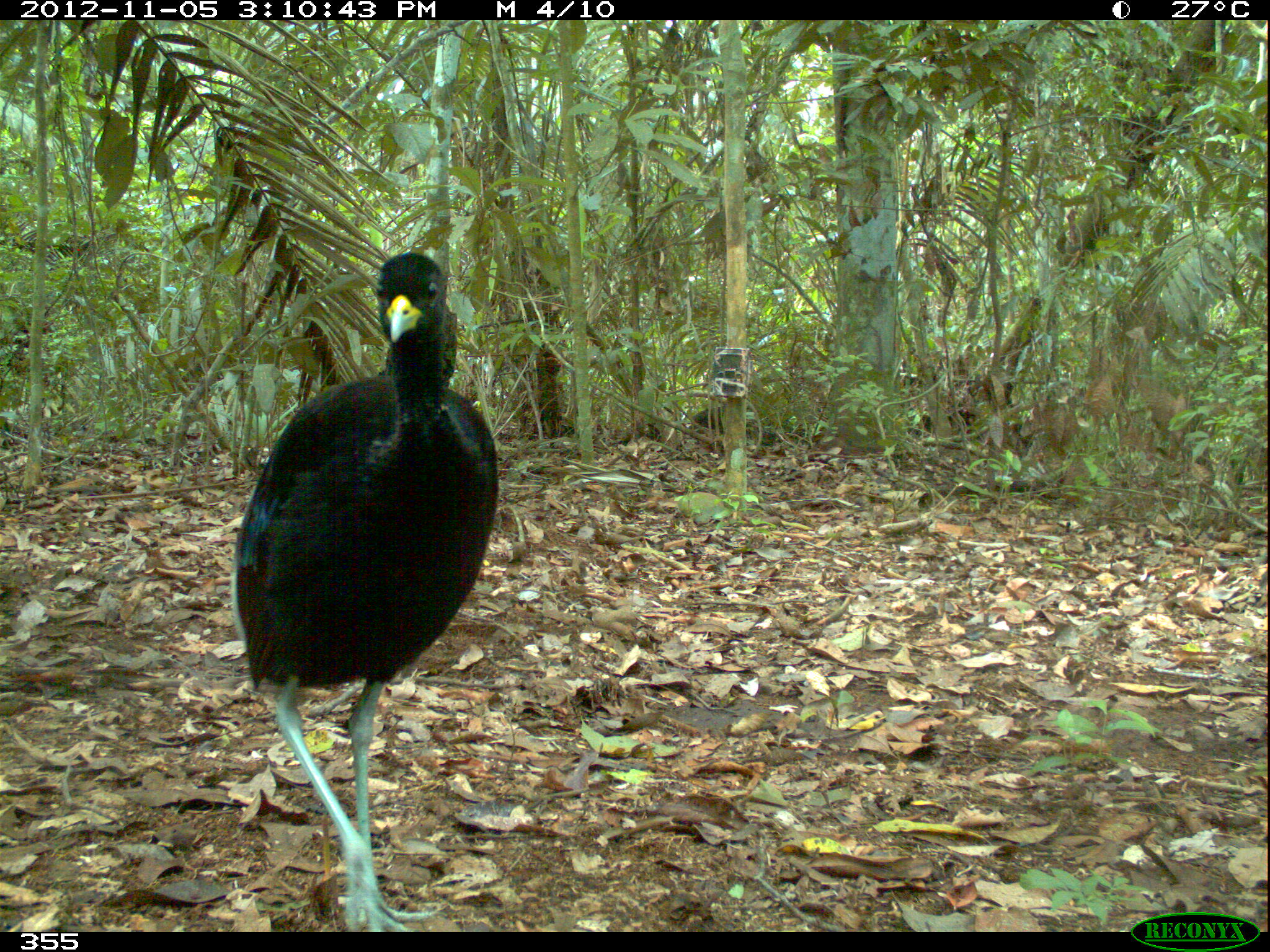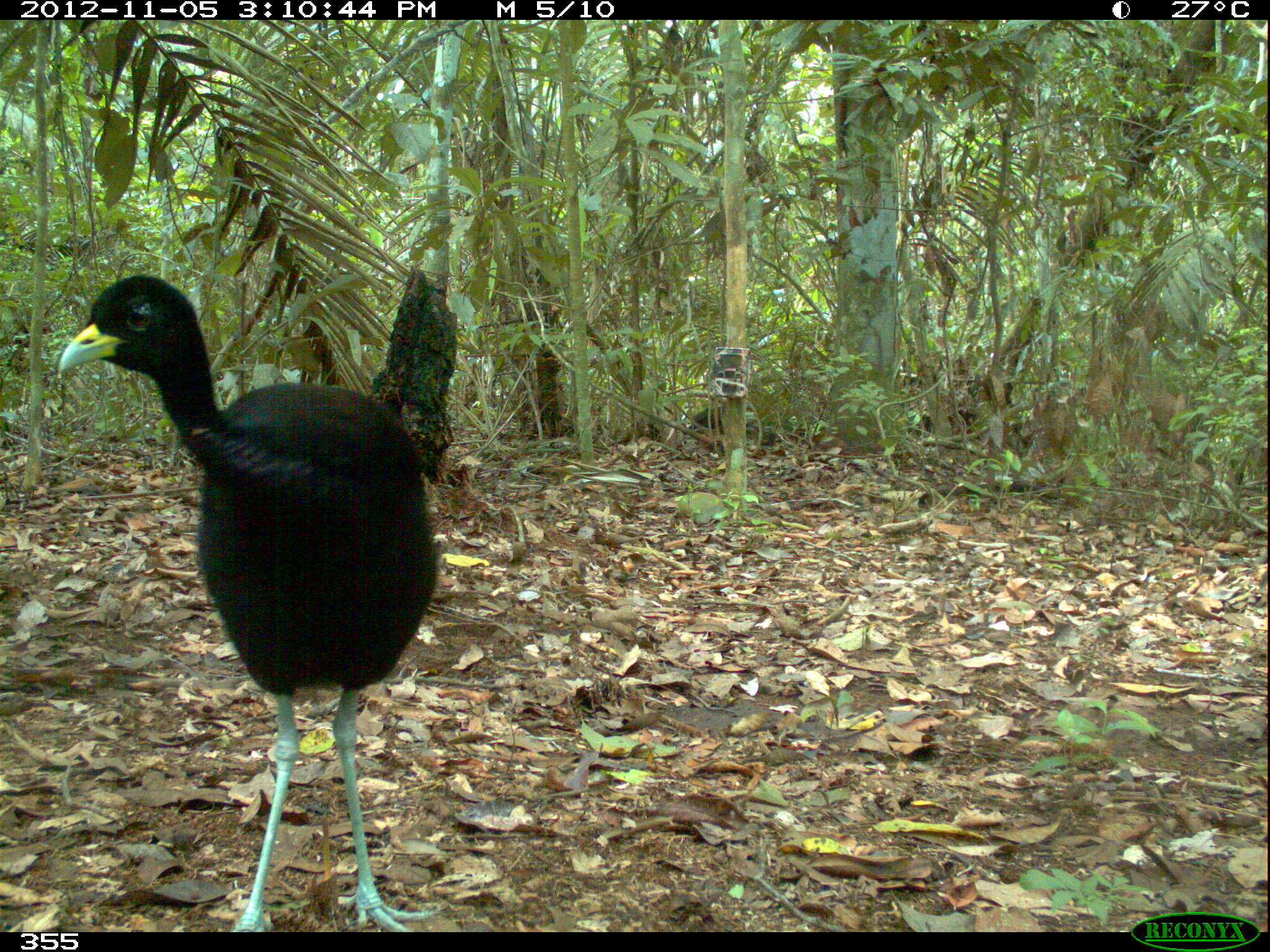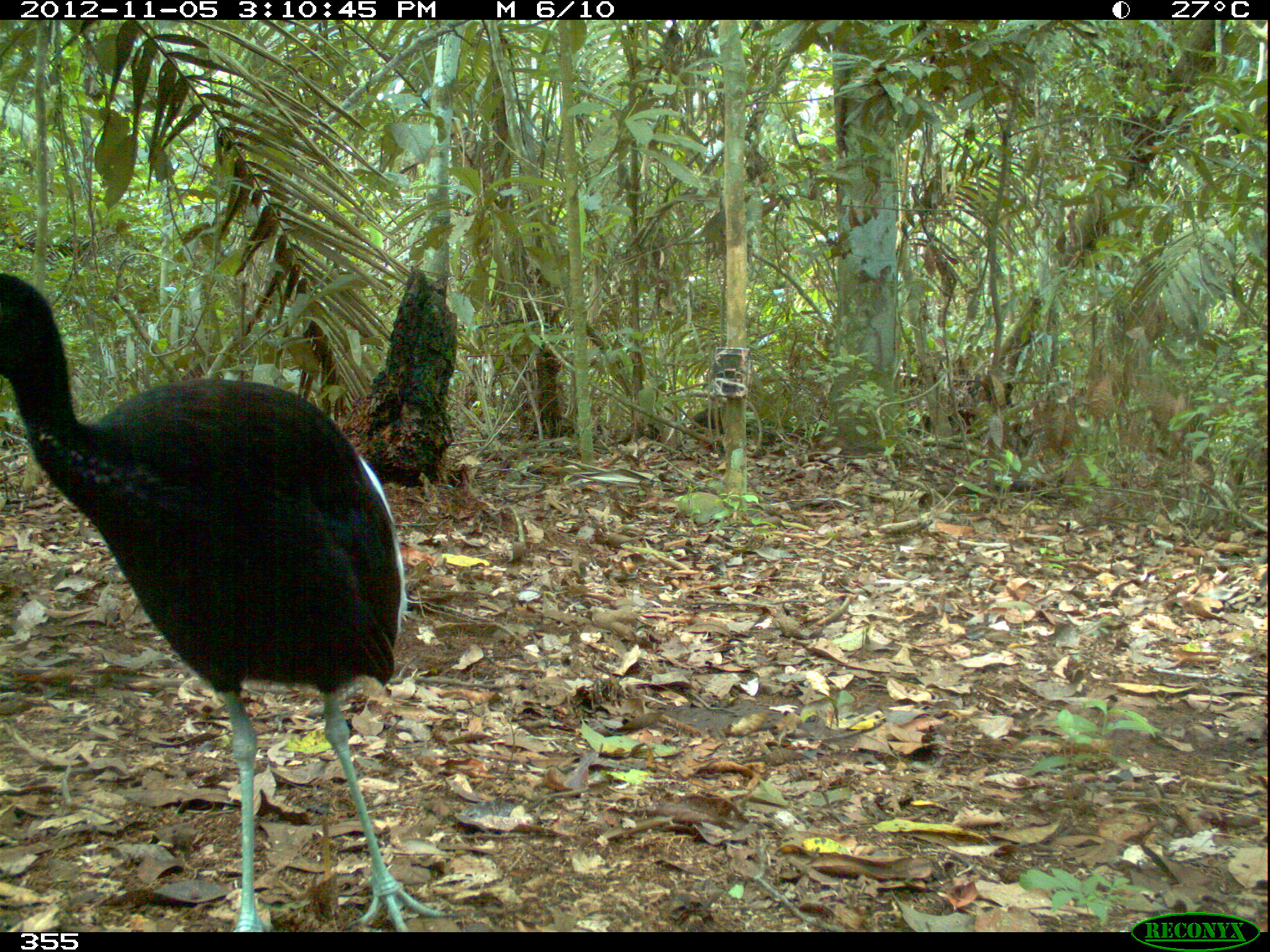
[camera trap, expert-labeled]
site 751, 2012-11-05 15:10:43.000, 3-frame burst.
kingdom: Animalia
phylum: Chordata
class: Aves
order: Gruiformes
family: Psophiidae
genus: Psophia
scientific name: Psophia leucoptera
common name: pale-winged trumpeter